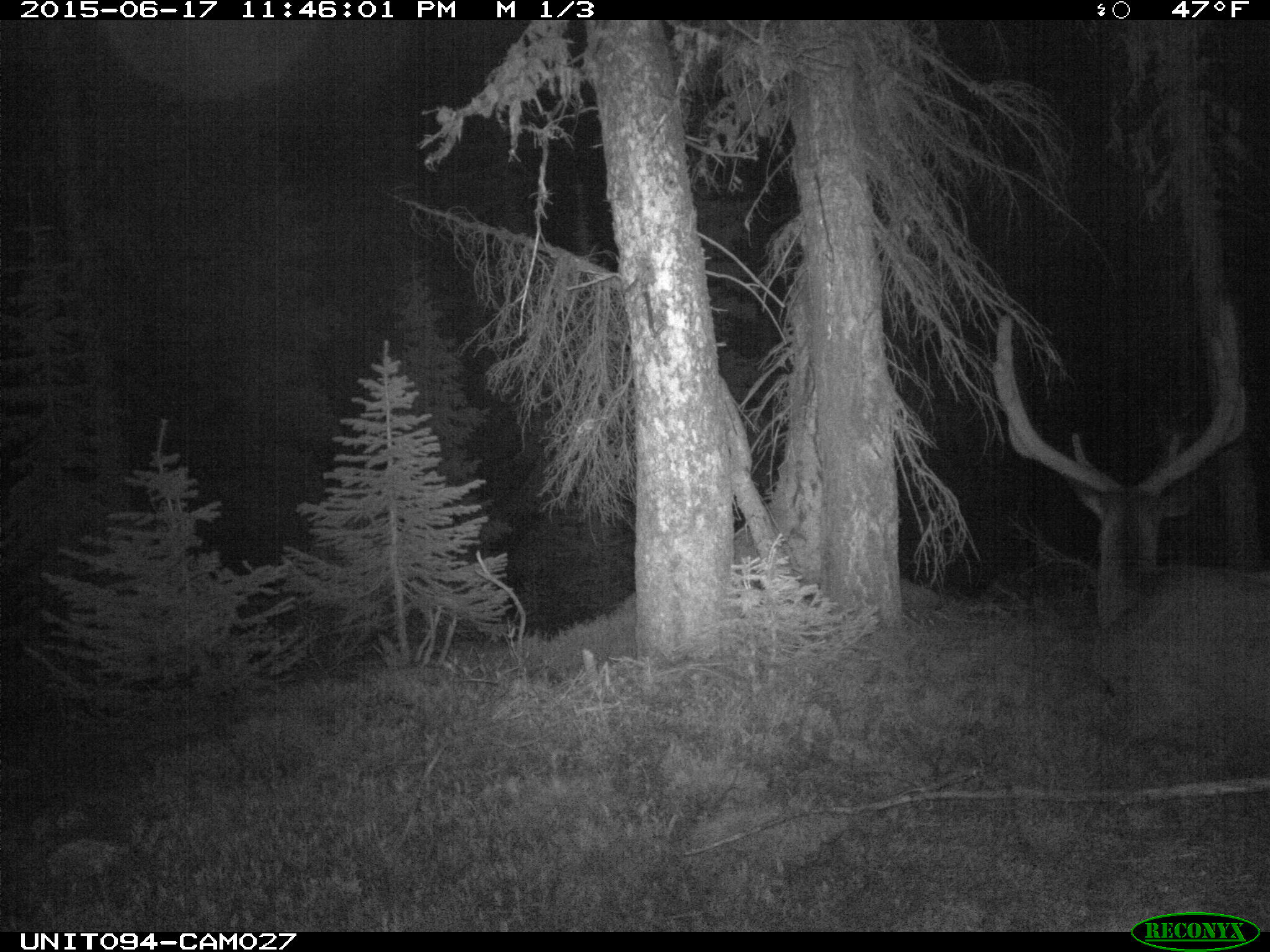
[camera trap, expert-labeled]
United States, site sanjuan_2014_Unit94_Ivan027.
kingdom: Animalia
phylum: Chordata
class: Mammalia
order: Artiodactyla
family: Cervidae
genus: Cervus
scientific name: Cervus elaphus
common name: red deer